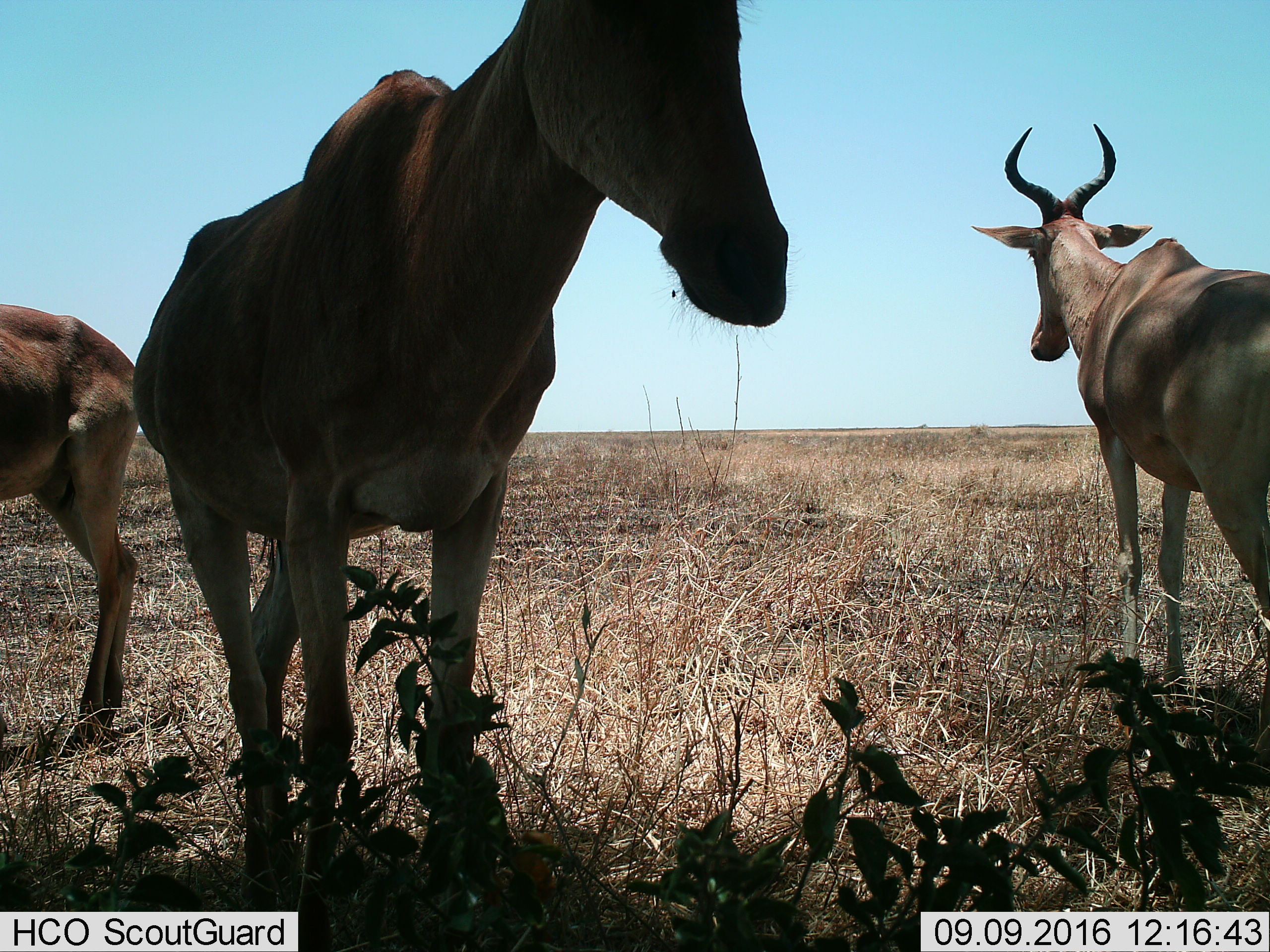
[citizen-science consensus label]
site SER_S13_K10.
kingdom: Animalia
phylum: Chordata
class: Mammalia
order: Artiodactyla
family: Bovidae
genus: Alcelaphus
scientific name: Alcelaphus buselaphus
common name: hartebeest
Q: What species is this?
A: Hartebeest (Alcelaphus buselaphus).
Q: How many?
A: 3.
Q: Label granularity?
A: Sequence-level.